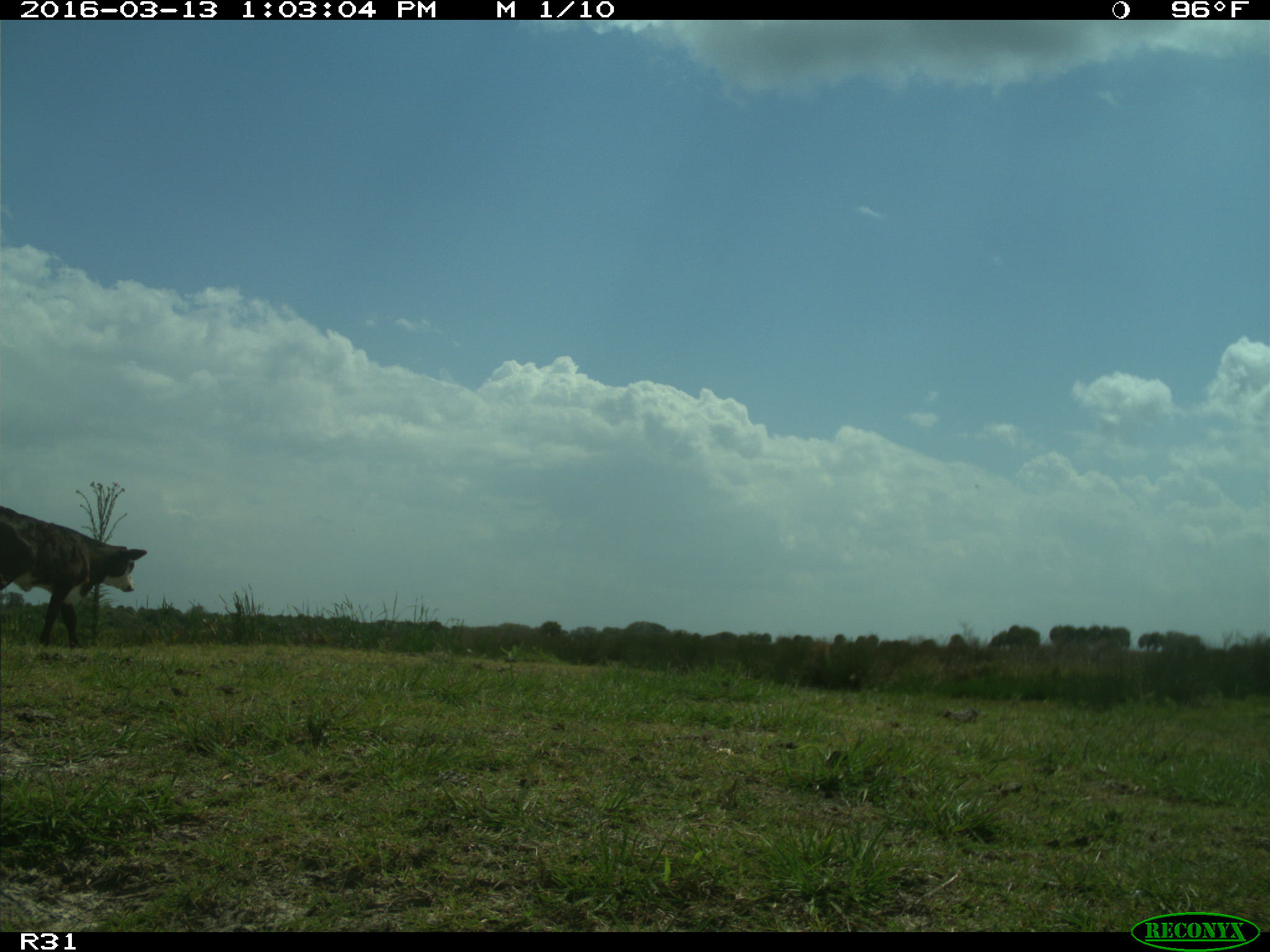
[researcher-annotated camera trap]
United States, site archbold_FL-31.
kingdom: Animalia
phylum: Chordata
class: Mammalia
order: Artiodactyla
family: Bovidae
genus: Bos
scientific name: Bos taurus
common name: domestic cow